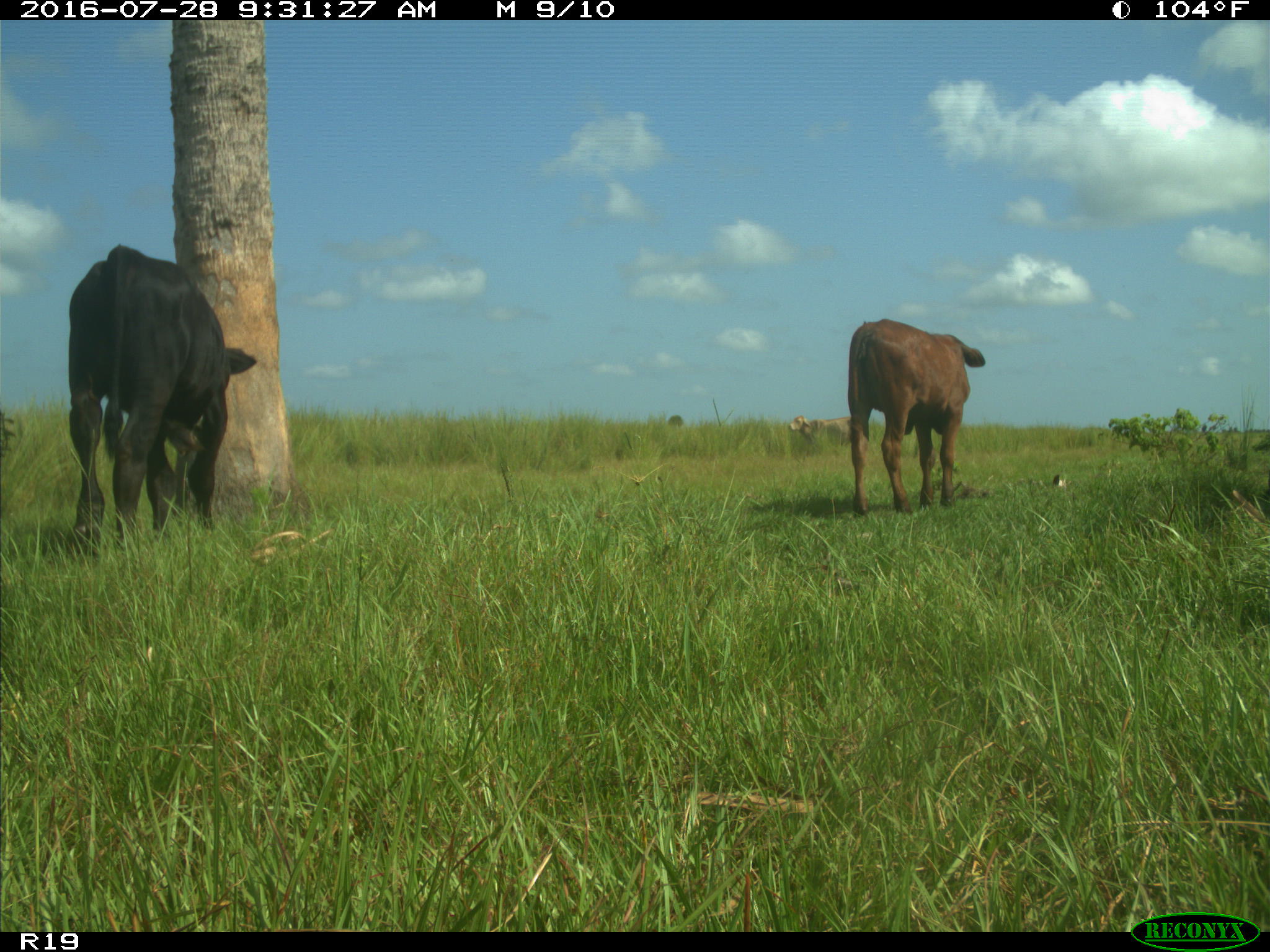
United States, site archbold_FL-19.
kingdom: Animalia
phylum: Chordata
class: Mammalia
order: Artiodactyla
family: Bovidae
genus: Bos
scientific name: Bos taurus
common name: domestic cow